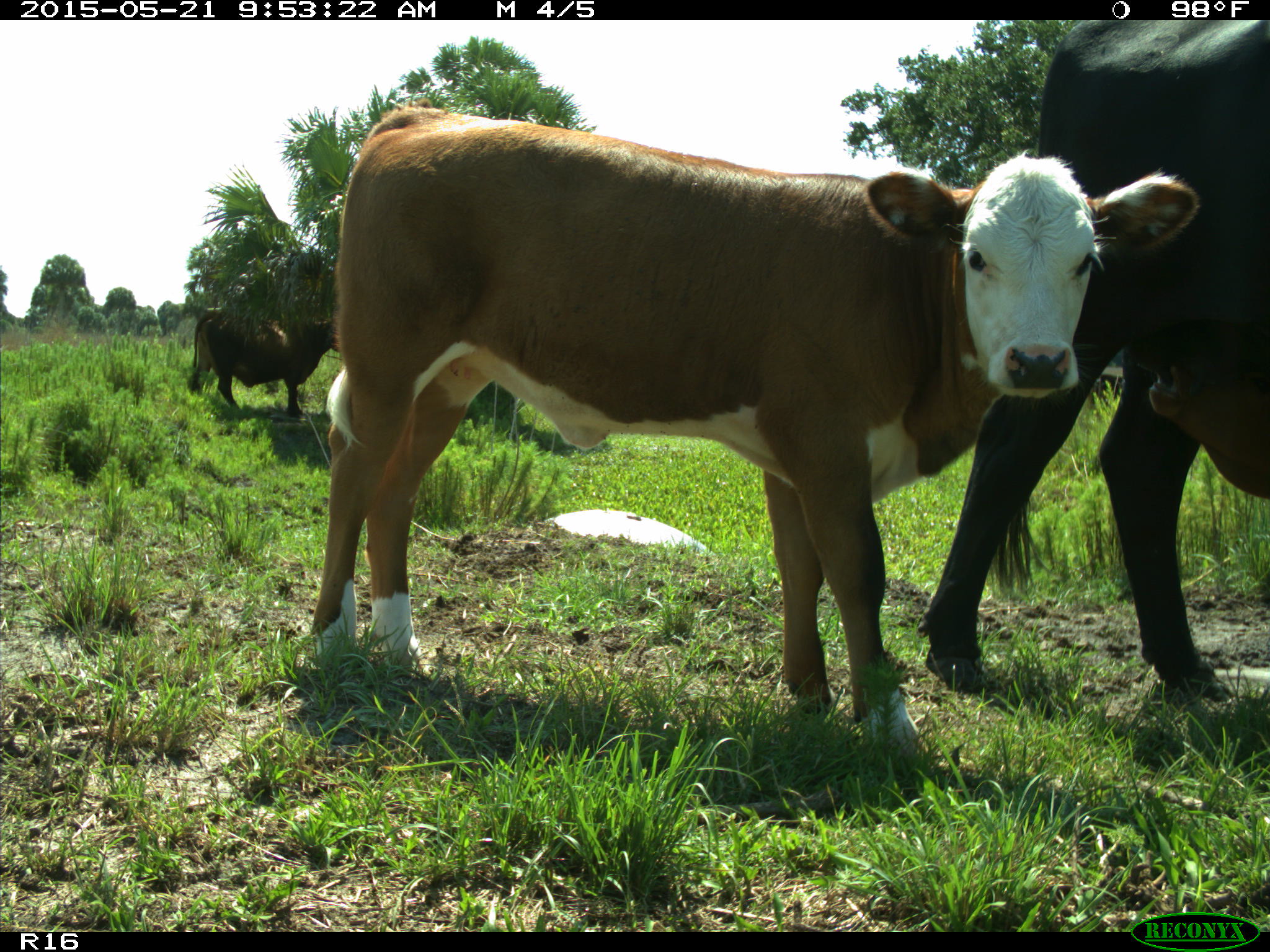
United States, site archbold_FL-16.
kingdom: Animalia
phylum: Chordata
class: Mammalia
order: Artiodactyla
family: Bovidae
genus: Bos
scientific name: Bos taurus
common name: domestic cow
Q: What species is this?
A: Bos taurus (domestic cow).